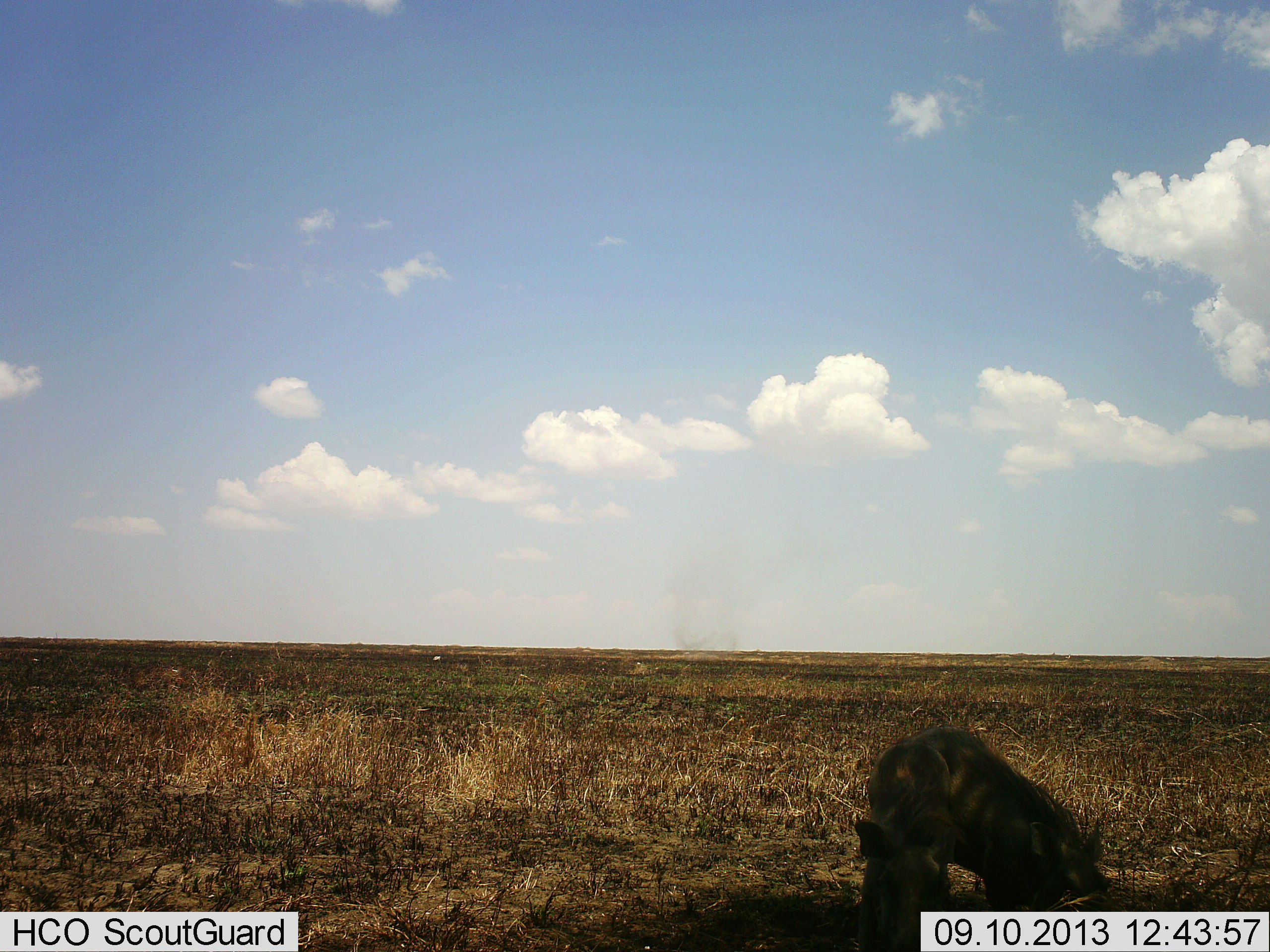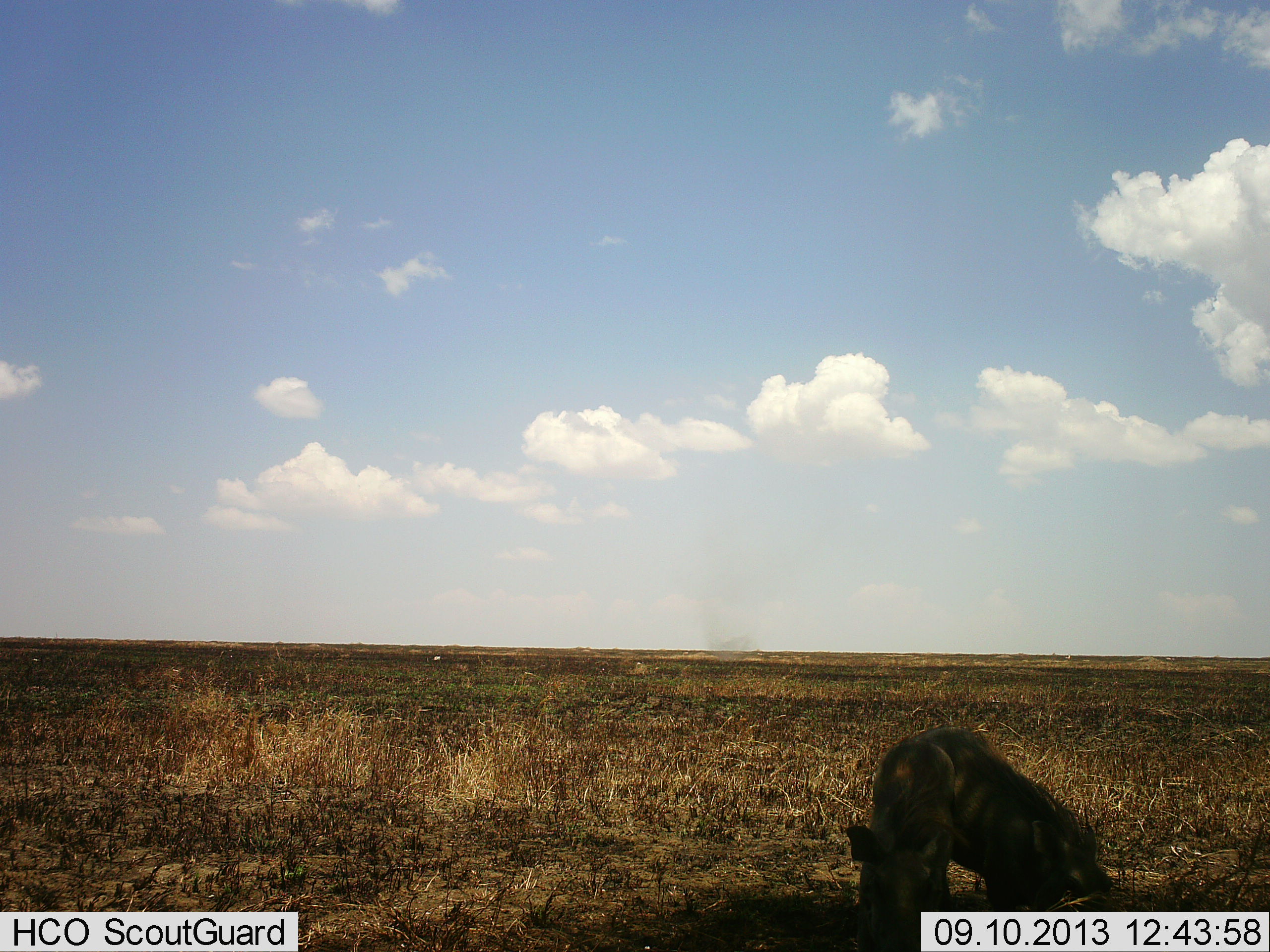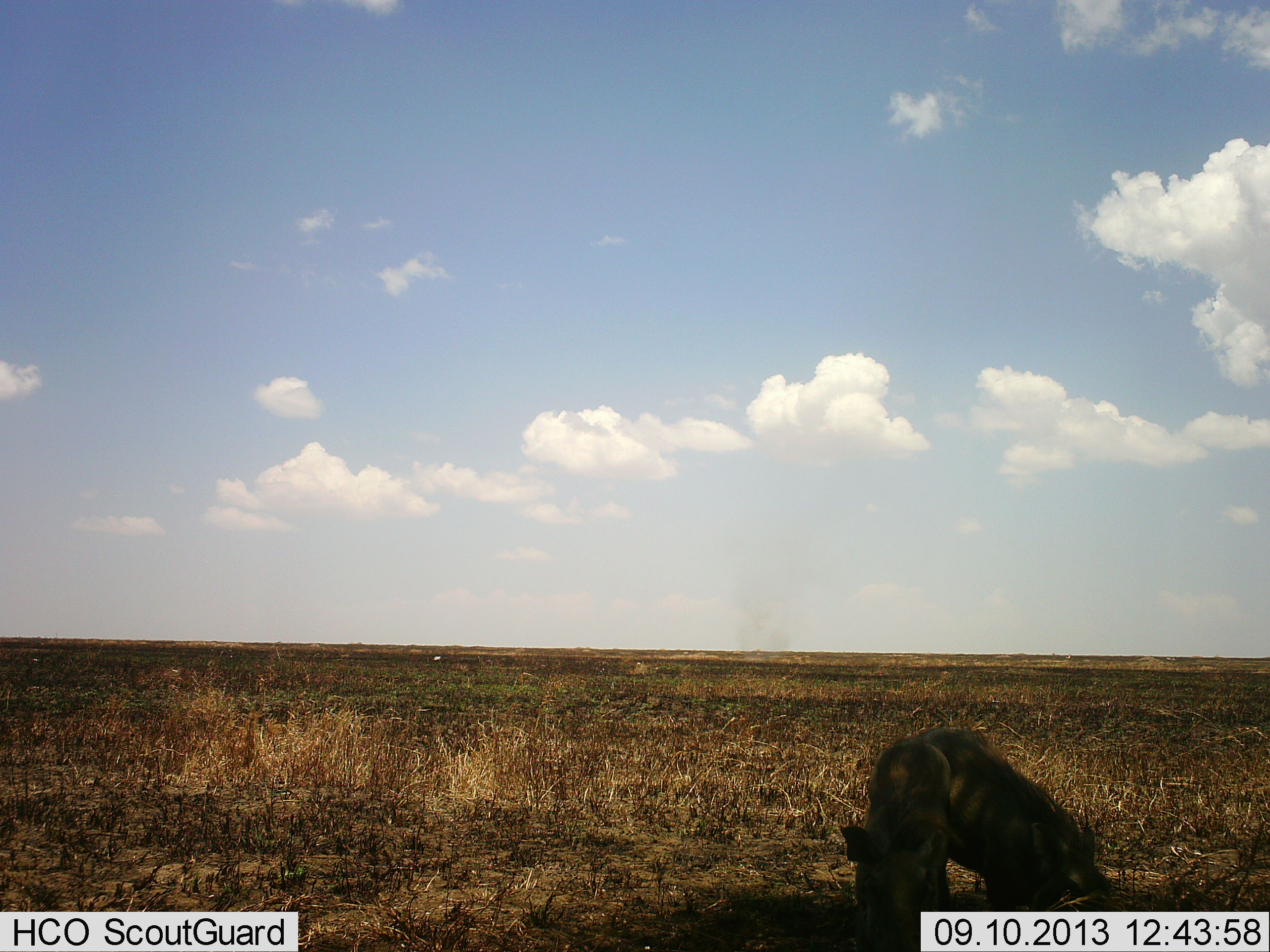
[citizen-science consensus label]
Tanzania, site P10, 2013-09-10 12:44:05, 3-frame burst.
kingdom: Animalia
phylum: Chordata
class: Mammalia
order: Artiodactyla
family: Suidae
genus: Phacochoerus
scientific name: Phacochoerus africanus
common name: warthog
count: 2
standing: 30%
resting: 0%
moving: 0%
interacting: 0%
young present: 10%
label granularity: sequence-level